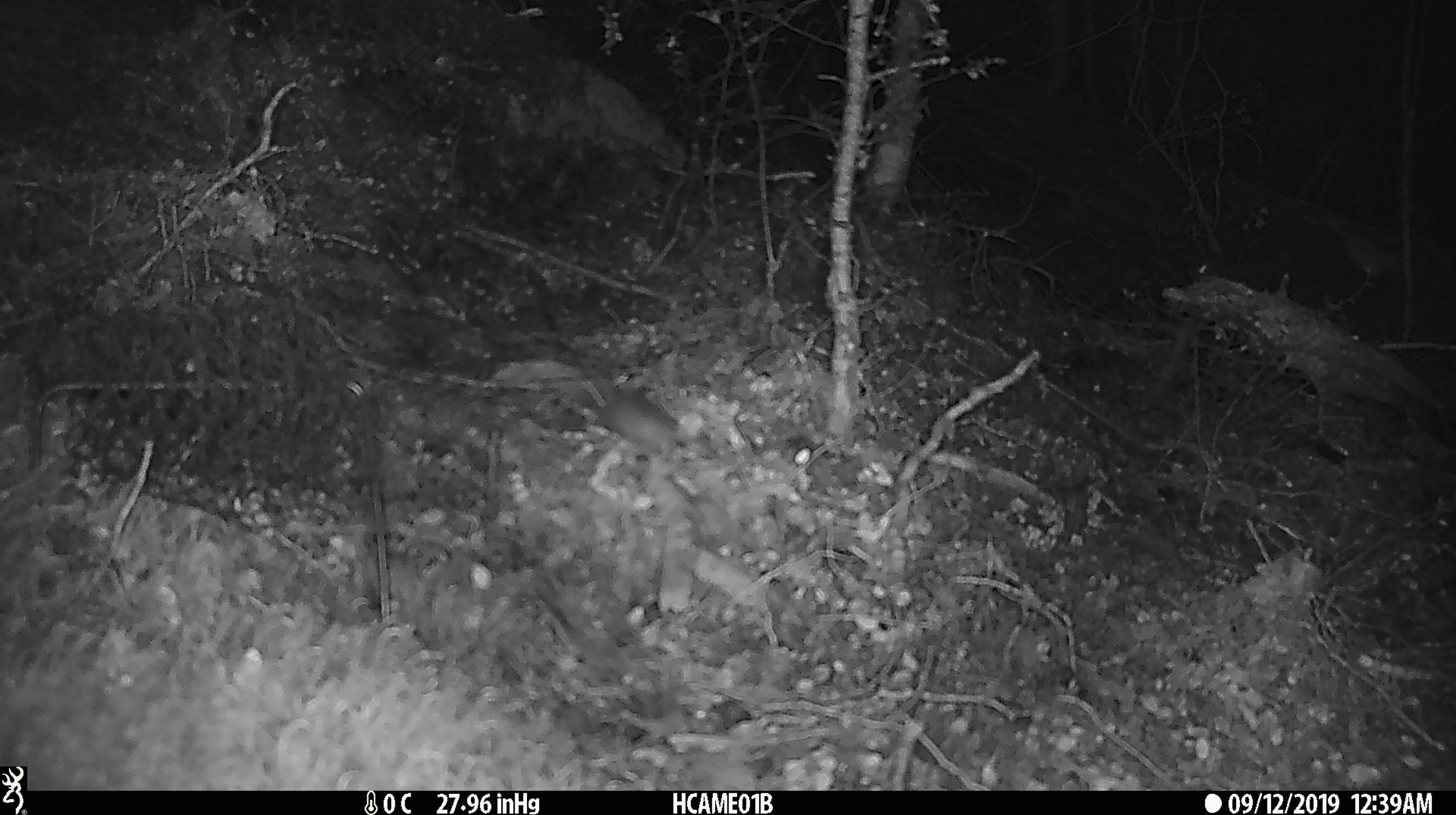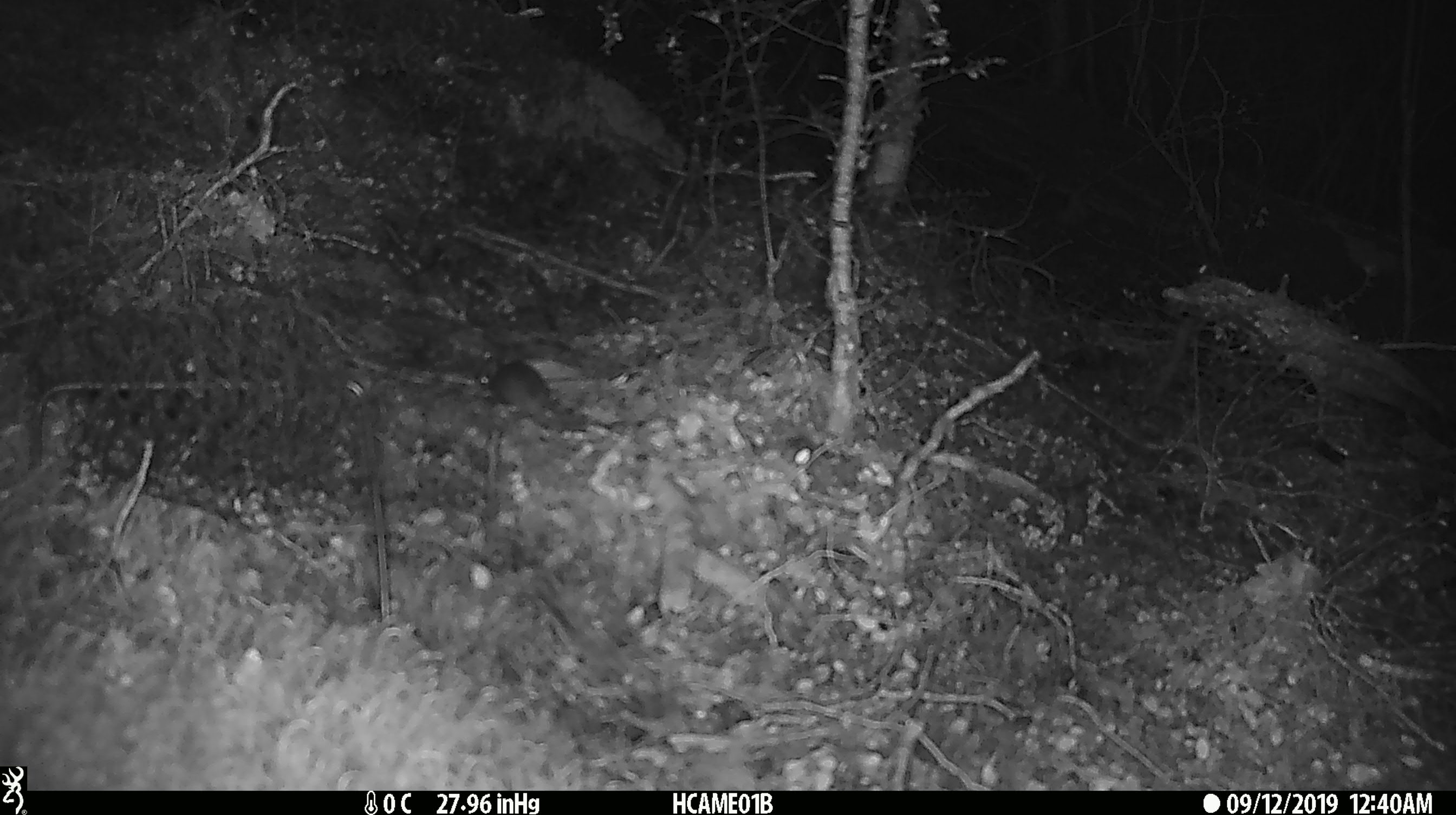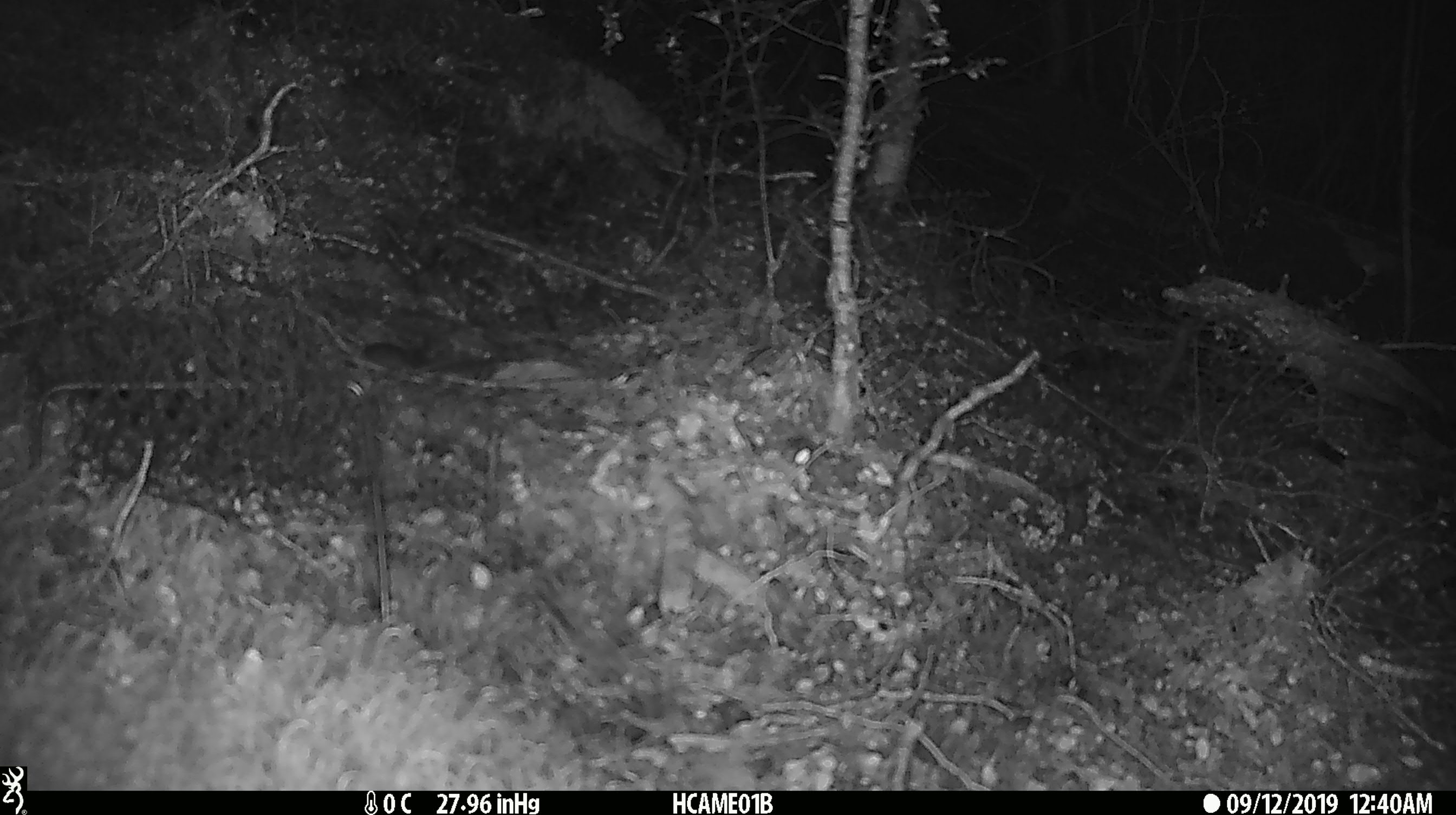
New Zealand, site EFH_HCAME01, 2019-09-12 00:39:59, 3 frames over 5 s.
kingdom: Animalia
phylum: Chordata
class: Mammalia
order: Rodentia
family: Muridae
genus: Mus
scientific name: Mus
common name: mouse